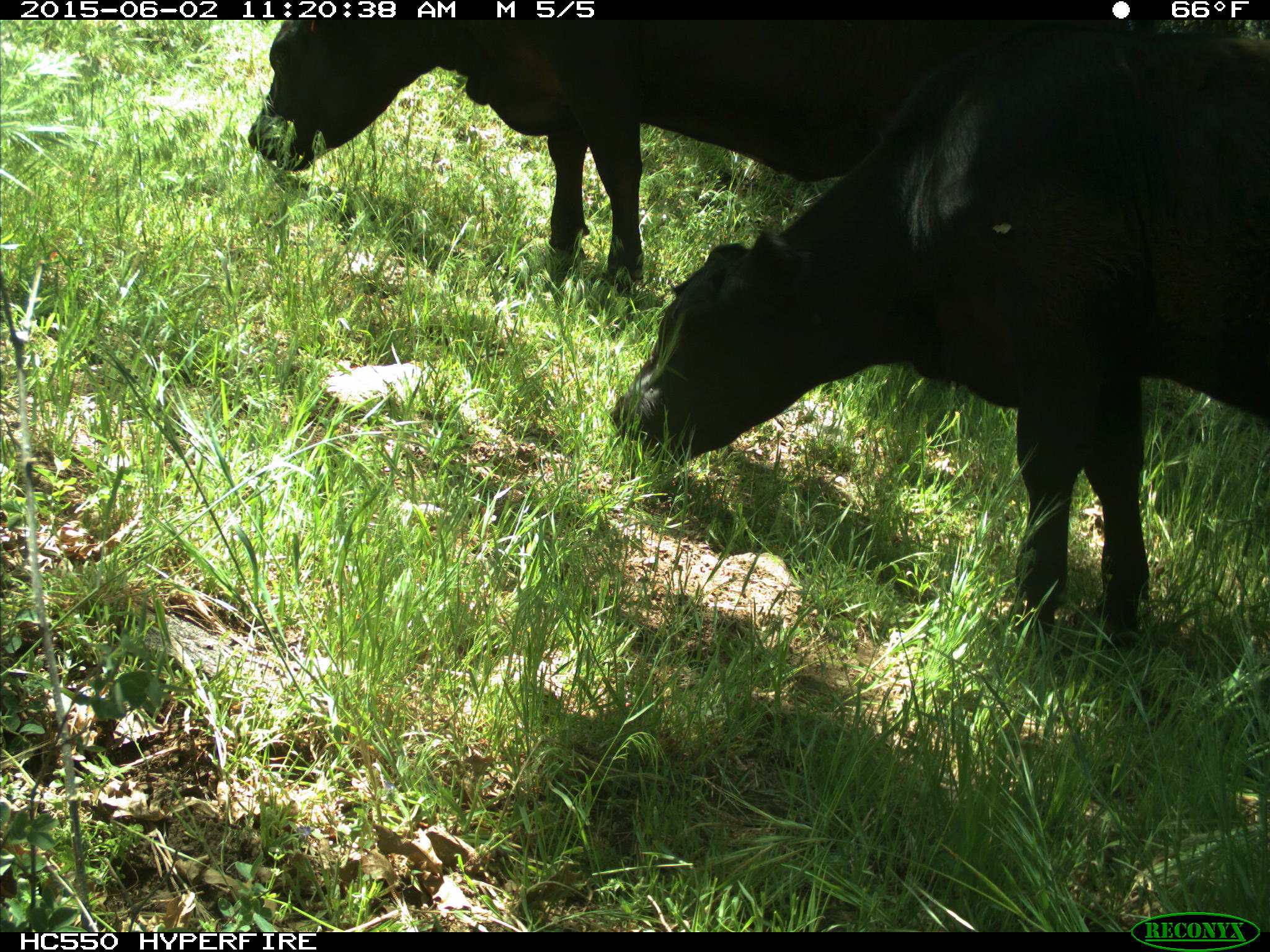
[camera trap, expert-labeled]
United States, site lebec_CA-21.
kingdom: Animalia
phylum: Chordata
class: Mammalia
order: Artiodactyla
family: Bovidae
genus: Bos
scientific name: Bos taurus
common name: domestic cow